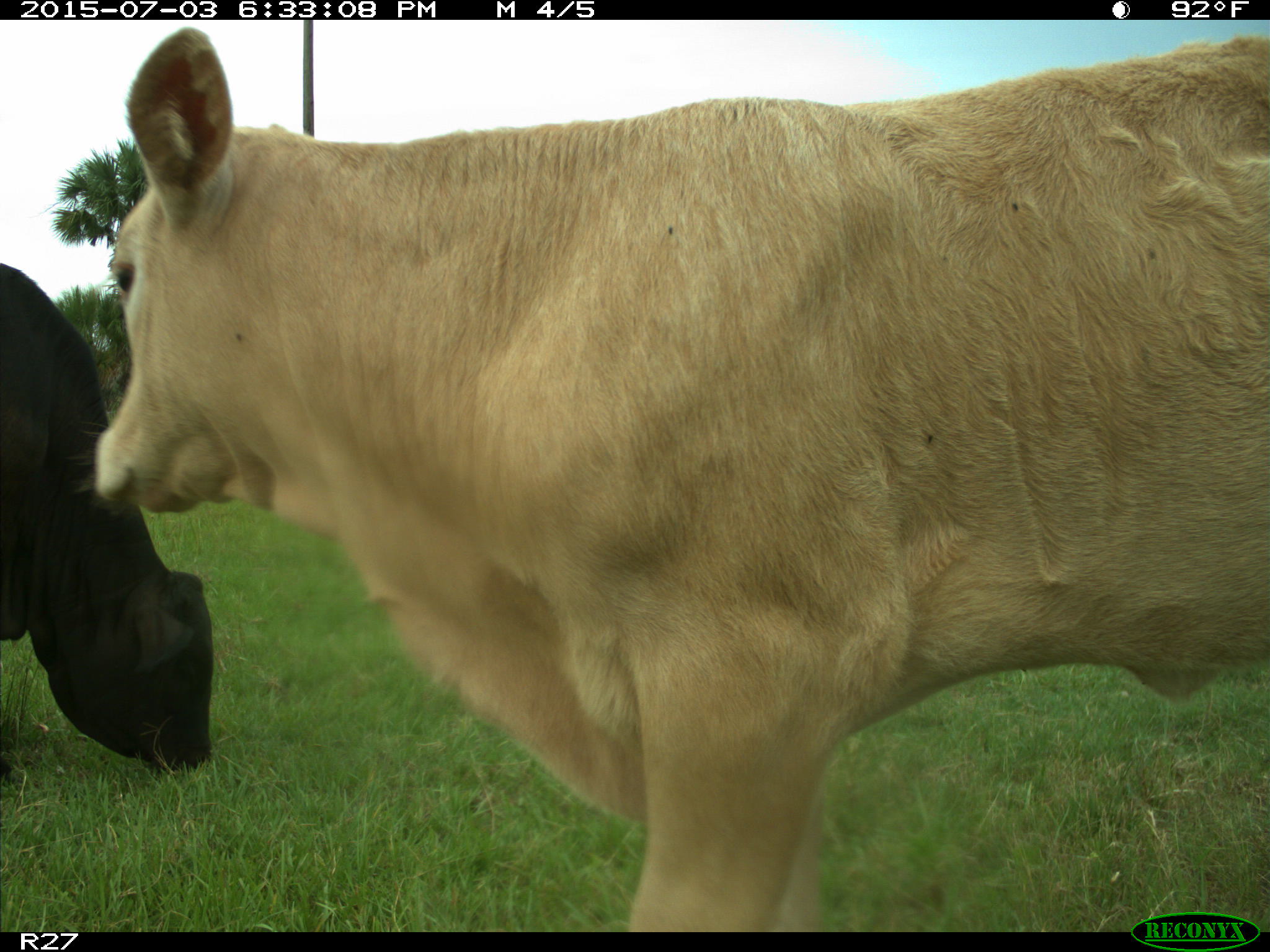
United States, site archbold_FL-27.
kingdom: Animalia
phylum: Chordata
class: Mammalia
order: Artiodactyla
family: Bovidae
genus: Bos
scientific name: Bos taurus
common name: domestic cow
Bos taurus (domestic cow).